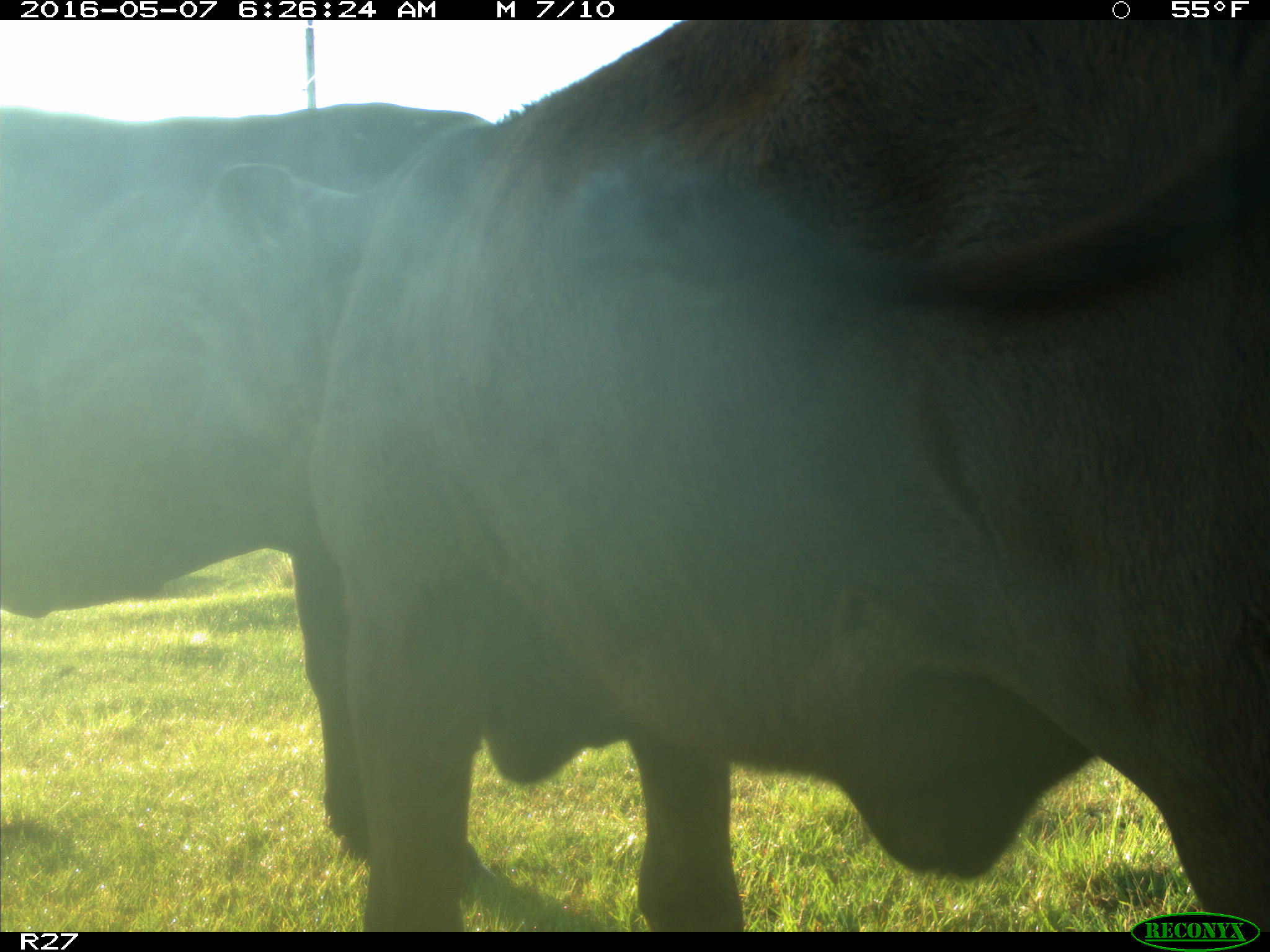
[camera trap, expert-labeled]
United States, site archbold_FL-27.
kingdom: Animalia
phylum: Chordata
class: Mammalia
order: Artiodactyla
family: Bovidae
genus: Bos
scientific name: Bos taurus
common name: domestic cow